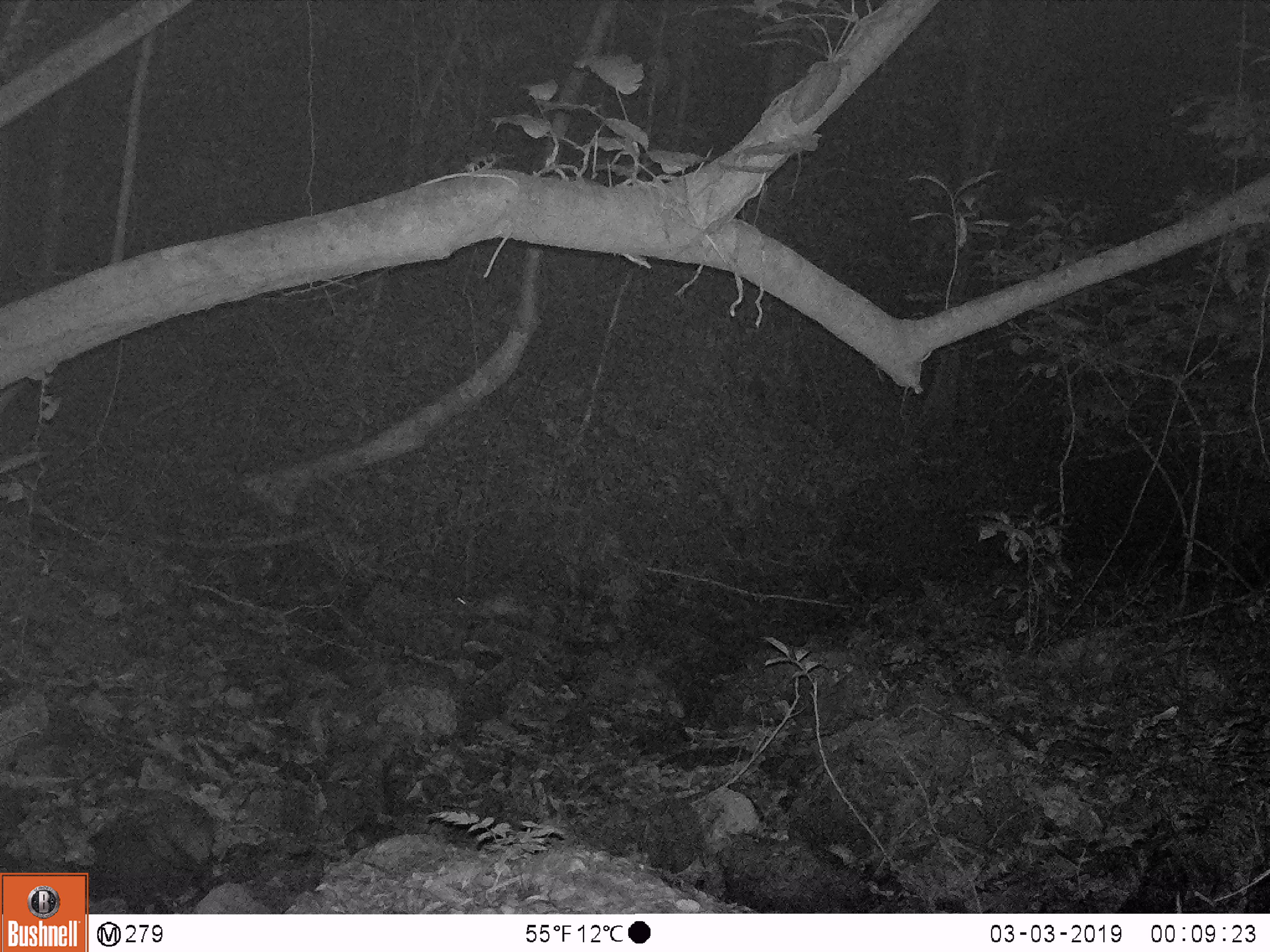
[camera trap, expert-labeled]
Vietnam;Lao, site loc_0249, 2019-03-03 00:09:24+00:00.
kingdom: Animalia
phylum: Chordata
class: Mammalia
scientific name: Mammalia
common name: mammal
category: unidentified small mammal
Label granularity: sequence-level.